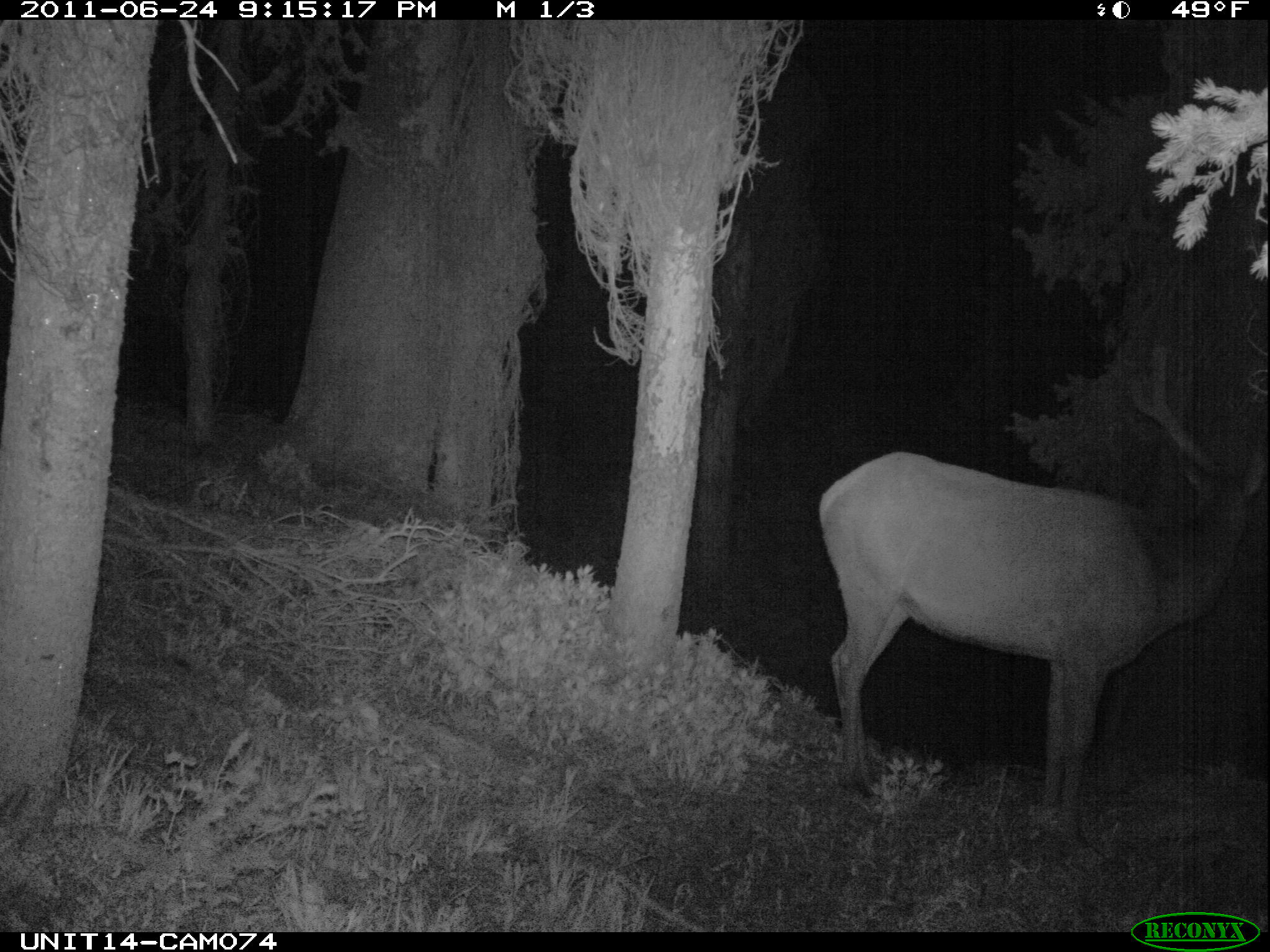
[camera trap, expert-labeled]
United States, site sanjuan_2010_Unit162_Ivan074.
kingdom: Animalia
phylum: Chordata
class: Mammalia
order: Artiodactyla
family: Cervidae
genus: Cervus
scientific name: Cervus elaphus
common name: red deer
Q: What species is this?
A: Cervus elaphus (red deer).